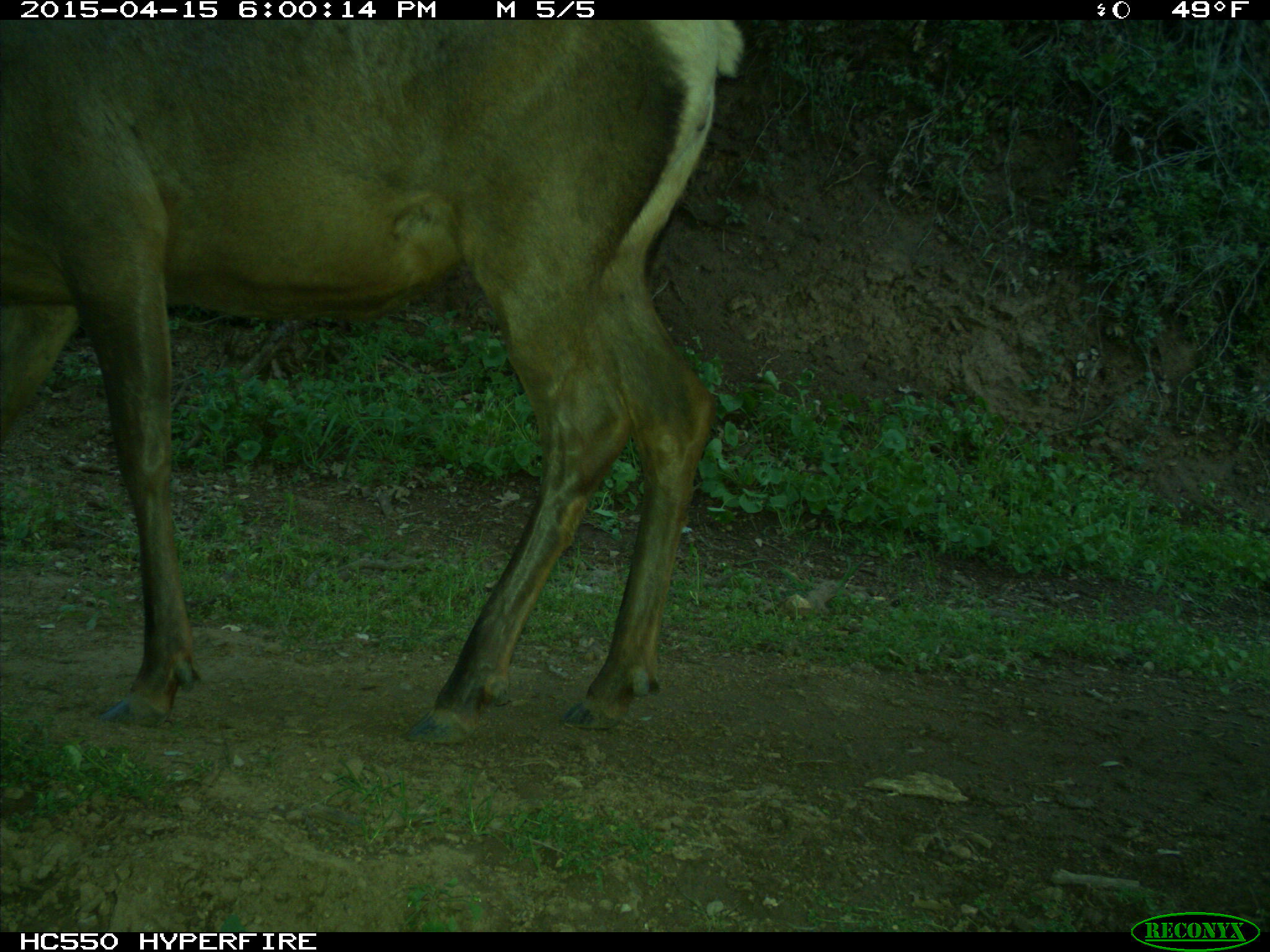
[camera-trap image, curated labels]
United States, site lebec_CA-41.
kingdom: Animalia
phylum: Chordata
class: Mammalia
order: Artiodactyla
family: Cervidae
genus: Cervus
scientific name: Cervus canadensis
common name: elk